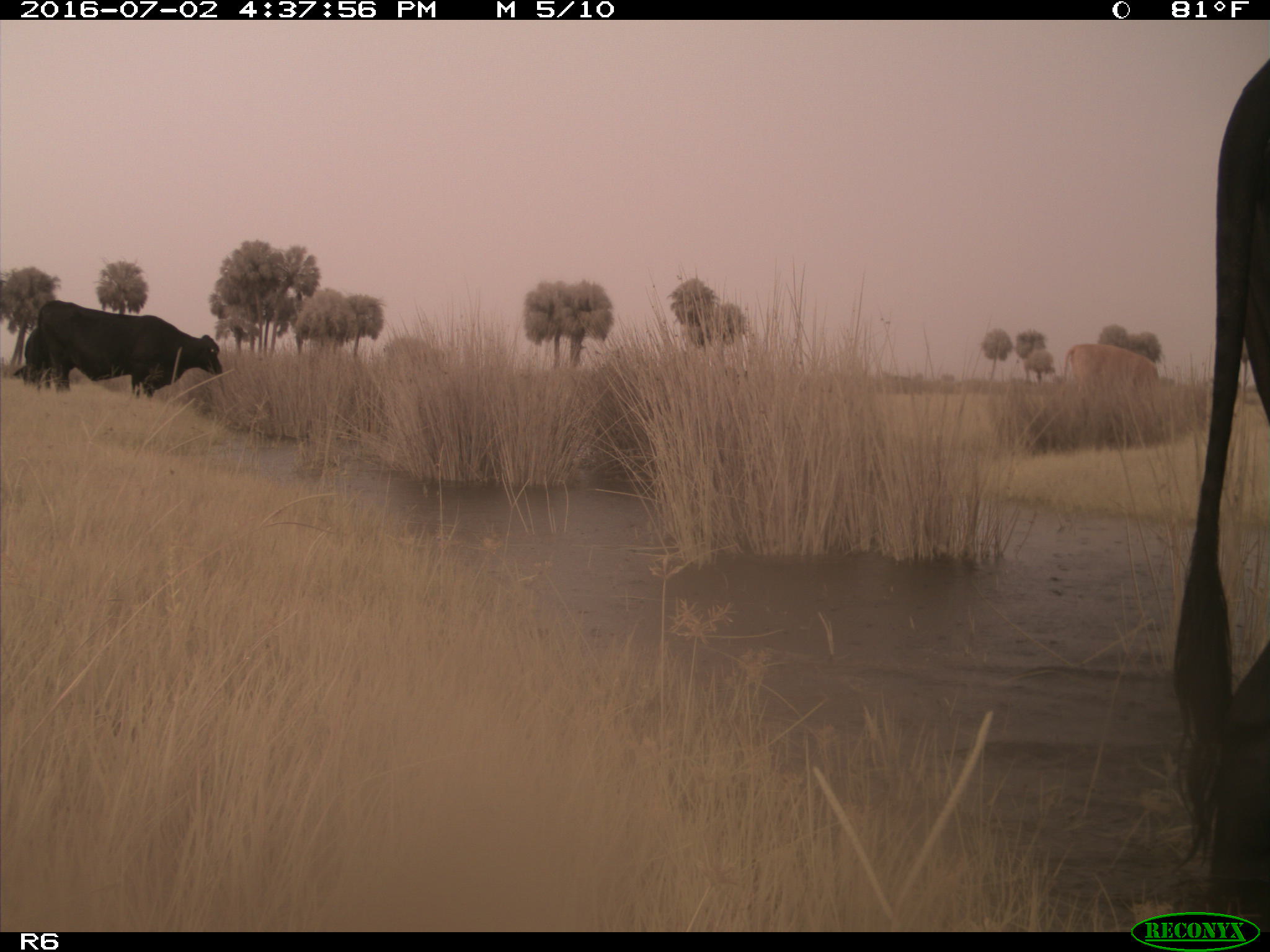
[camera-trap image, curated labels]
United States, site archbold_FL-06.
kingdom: Animalia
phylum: Chordata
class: Mammalia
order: Artiodactyla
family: Bovidae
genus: Bos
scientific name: Bos taurus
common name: domestic cow